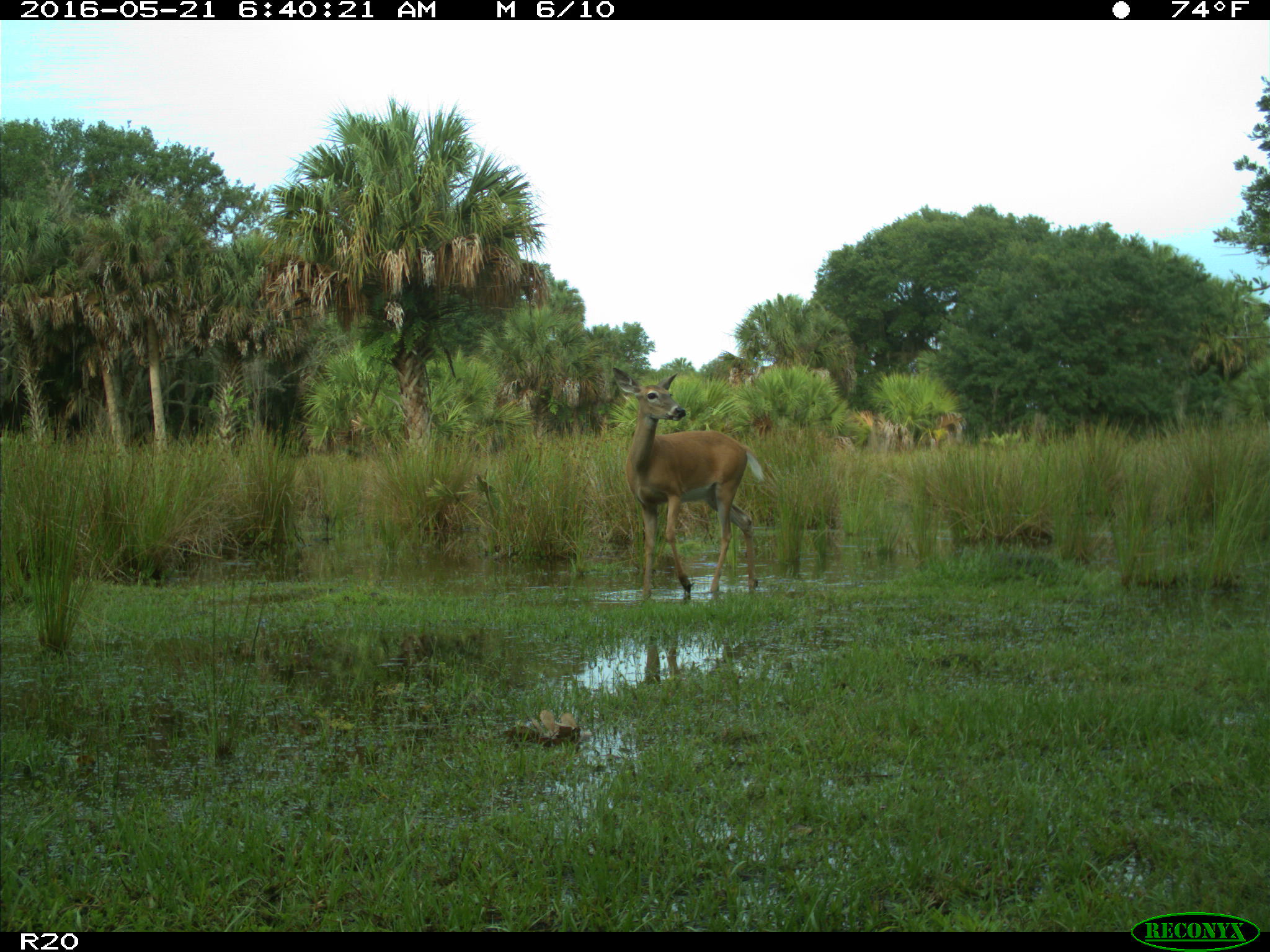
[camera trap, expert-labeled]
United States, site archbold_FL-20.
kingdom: Animalia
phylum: Chordata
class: Mammalia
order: Artiodactyla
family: Cervidae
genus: Odocoileus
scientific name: Odocoileus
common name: deer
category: unidentified deer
Unidentified deer (deer) (Odocoileus).